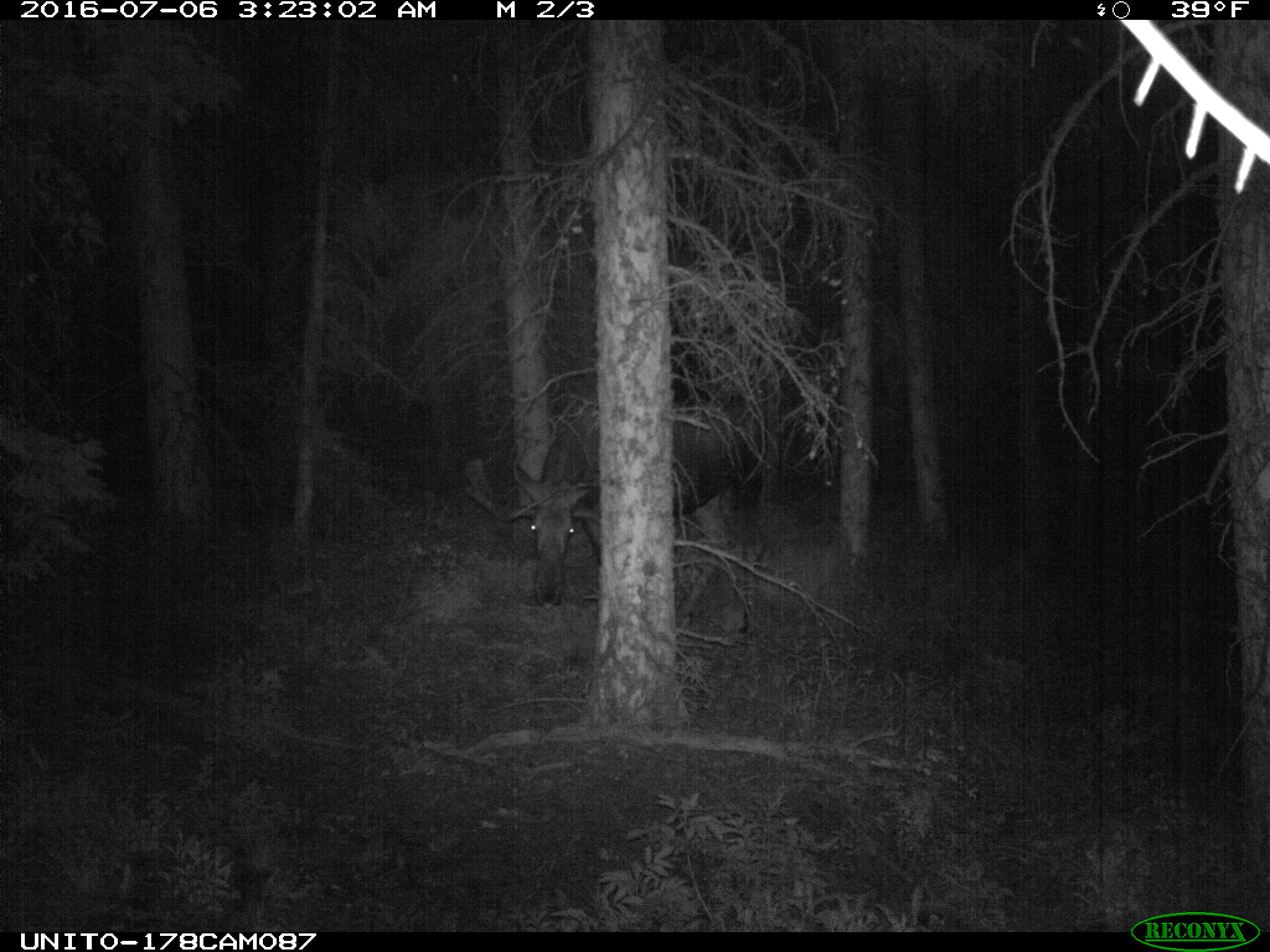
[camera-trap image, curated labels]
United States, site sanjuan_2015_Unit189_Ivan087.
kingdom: Animalia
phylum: Chordata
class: Mammalia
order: Artiodactyla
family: Cervidae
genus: Alces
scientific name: Alces alces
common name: moose